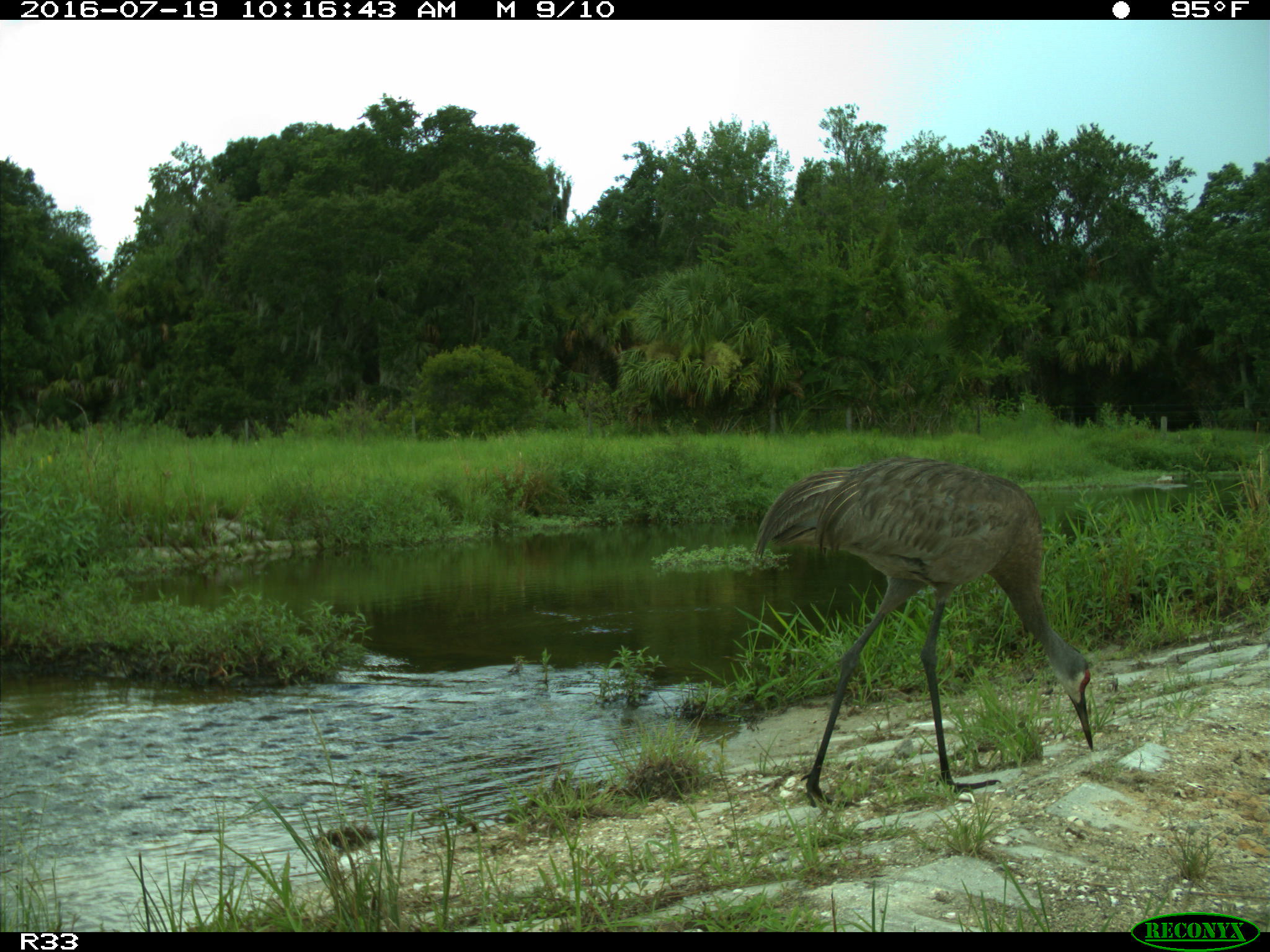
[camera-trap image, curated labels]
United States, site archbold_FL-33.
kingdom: Animalia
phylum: Chordata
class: Aves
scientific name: Aves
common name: birds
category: unidentified bird